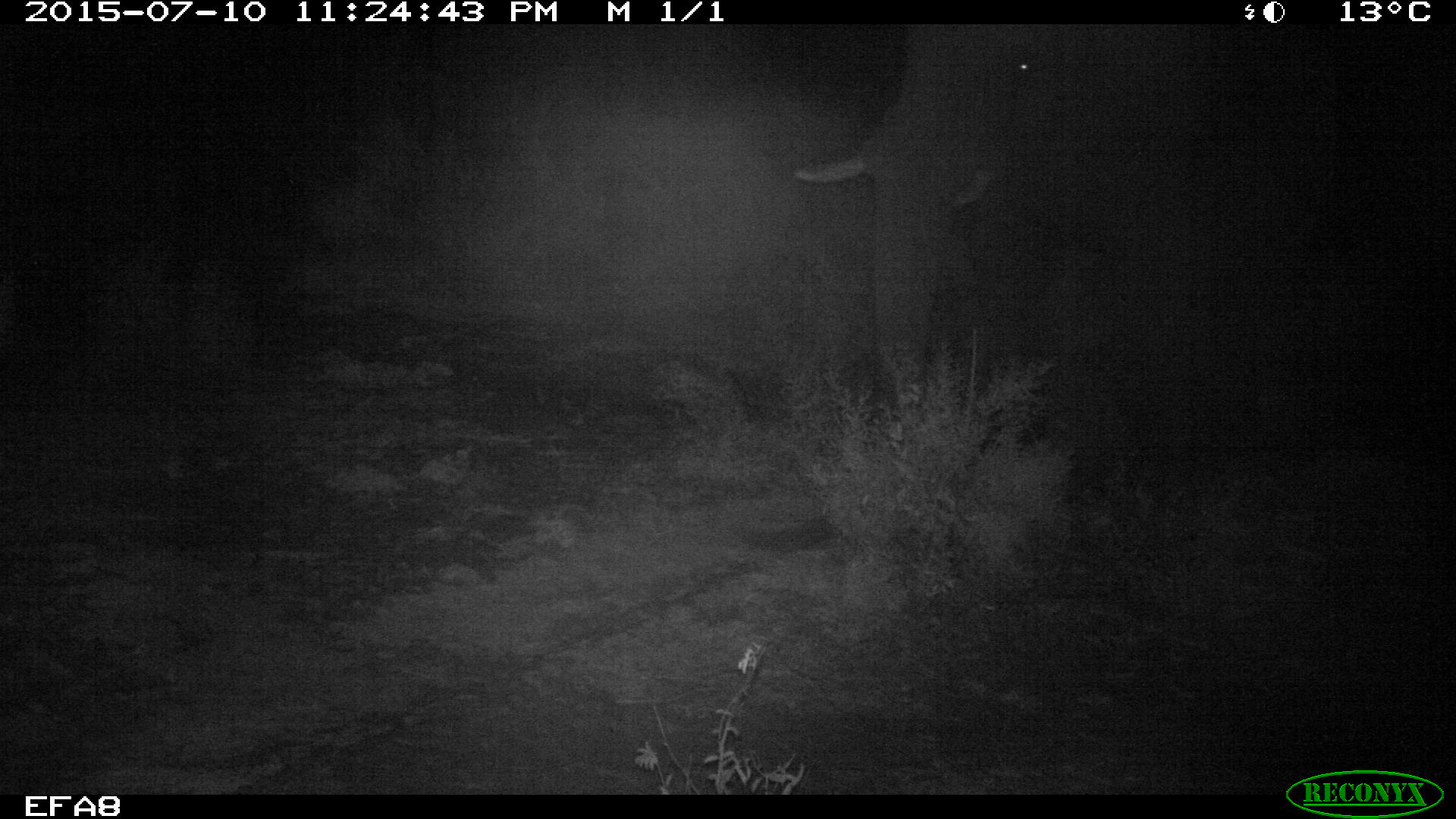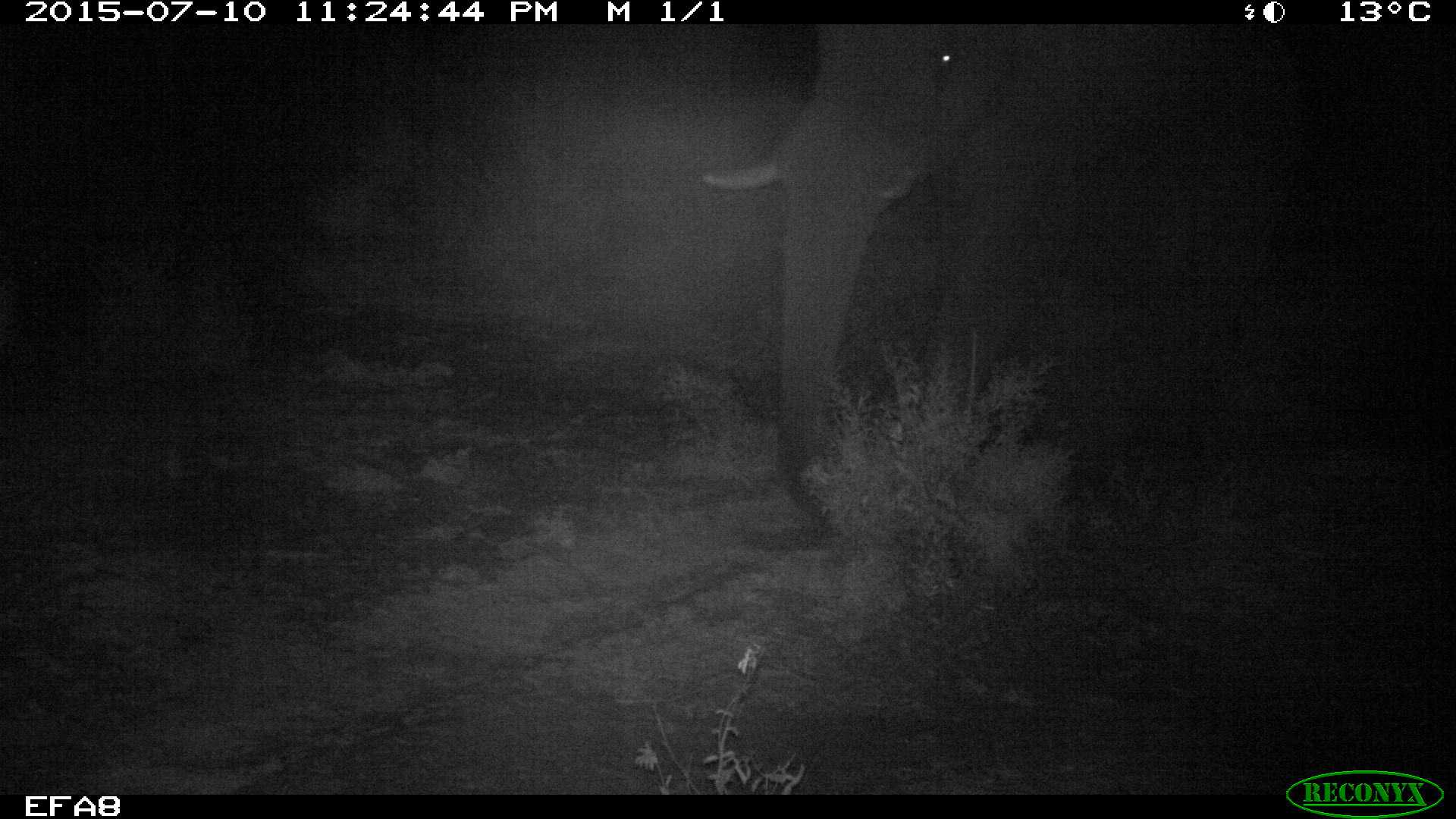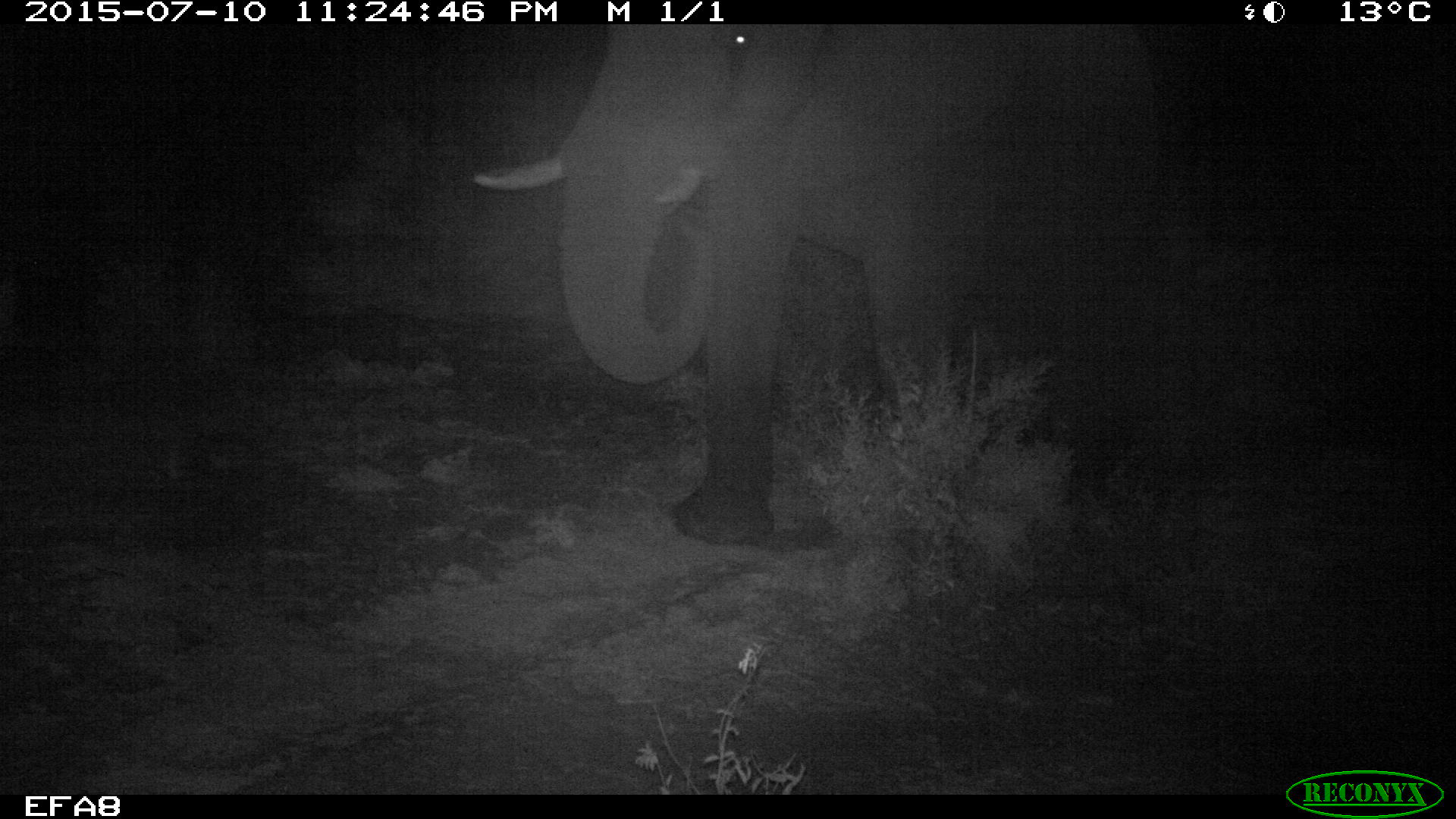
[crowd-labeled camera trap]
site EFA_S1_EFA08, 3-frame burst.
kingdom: Animalia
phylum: Chordata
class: Mammalia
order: Proboscidea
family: Elephantidae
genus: Loxodonta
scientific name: Loxodonta africana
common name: african bush elephant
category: elephant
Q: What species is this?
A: Elephant (african bush elephant) (Loxodonta africana).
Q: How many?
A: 1.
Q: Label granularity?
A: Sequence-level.